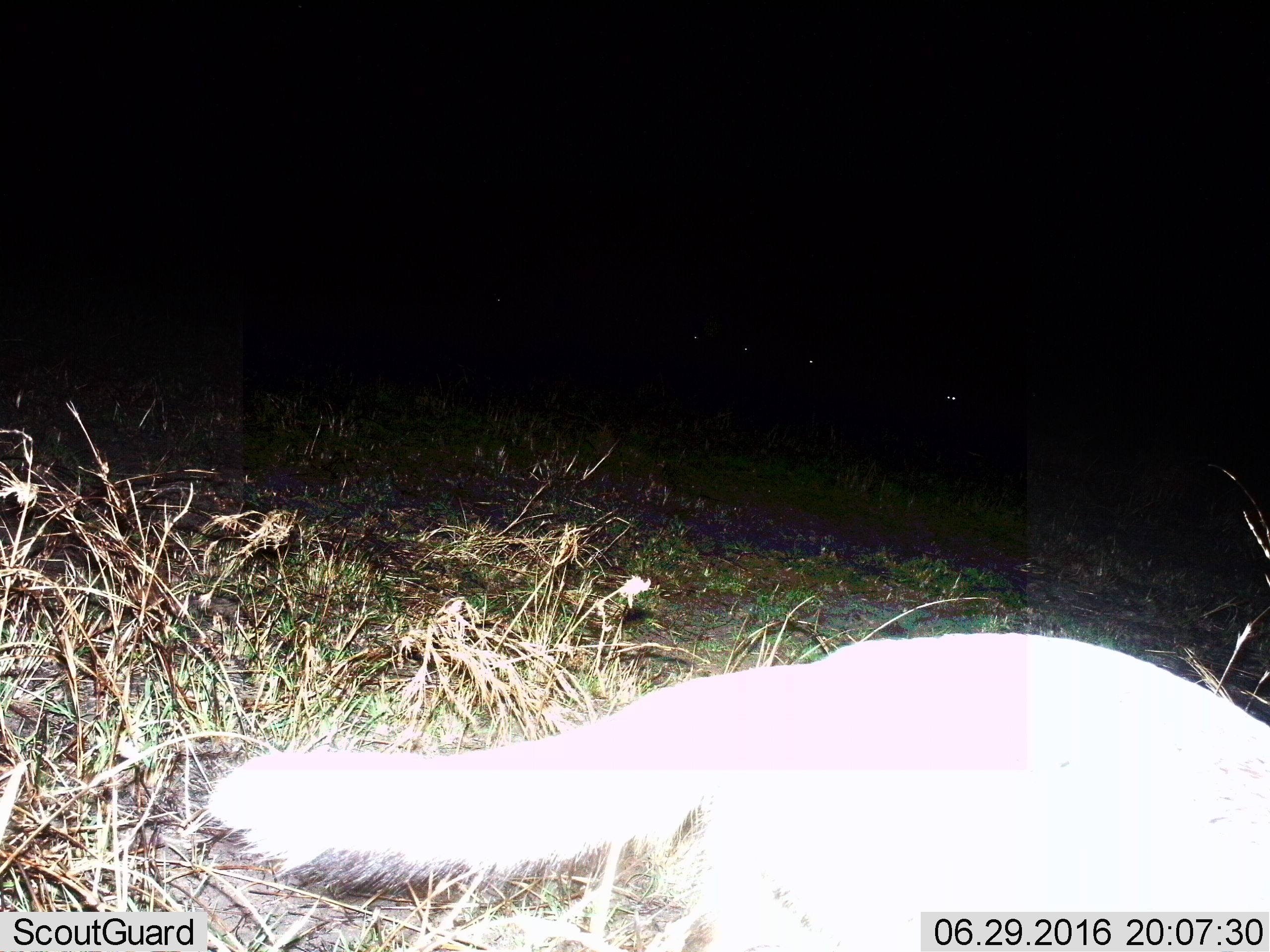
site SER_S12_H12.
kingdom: Animalia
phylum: Chordata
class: Mammalia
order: Carnivora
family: Viverridae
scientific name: Viverridae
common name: civet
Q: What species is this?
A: Civet (Viverridae).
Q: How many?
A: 1.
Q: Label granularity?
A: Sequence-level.